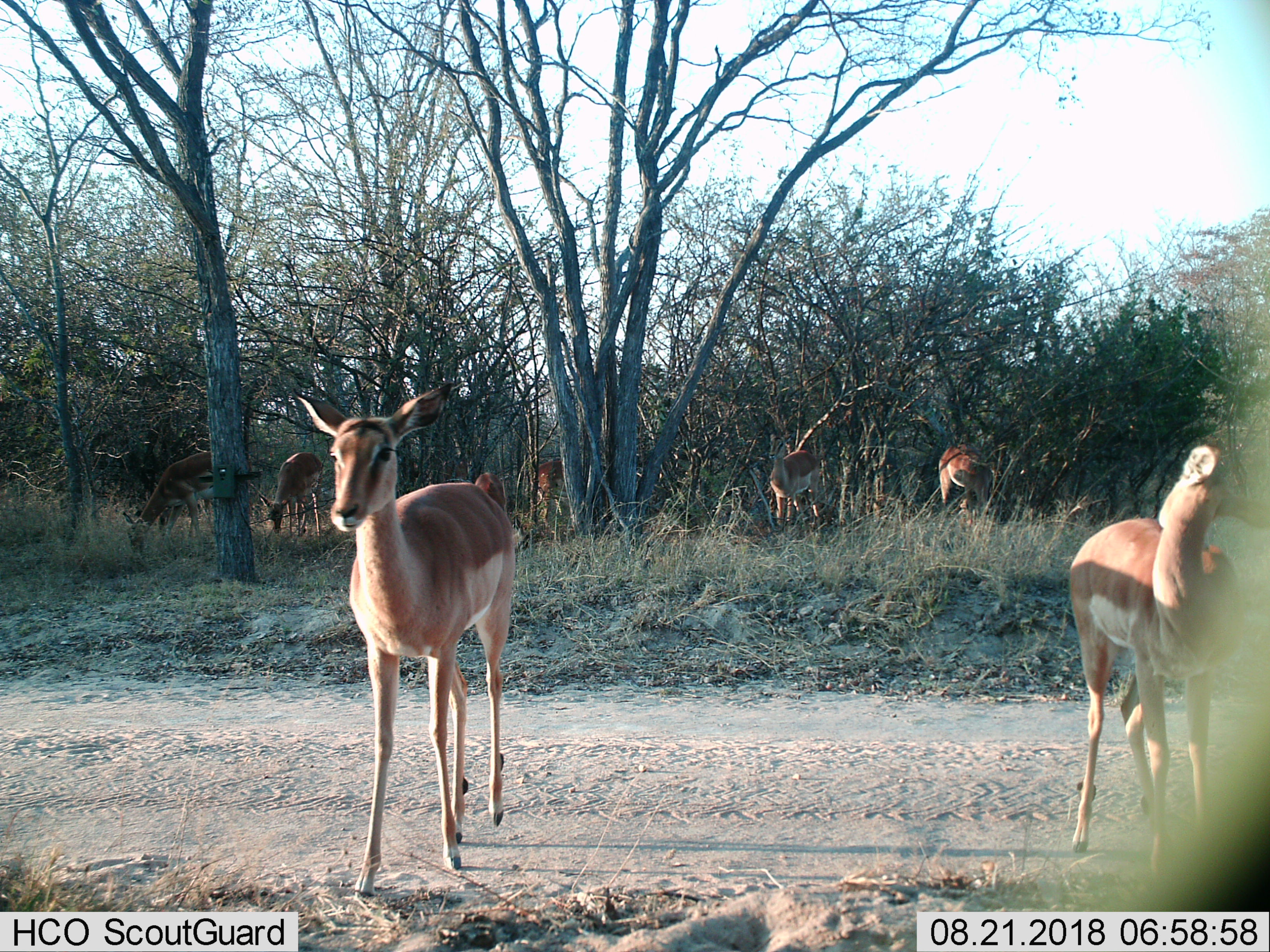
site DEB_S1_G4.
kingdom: Animalia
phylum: Chordata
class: Mammalia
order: Artiodactyla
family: Bovidae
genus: Aepyceros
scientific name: Aepyceros melampus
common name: impala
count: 8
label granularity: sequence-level